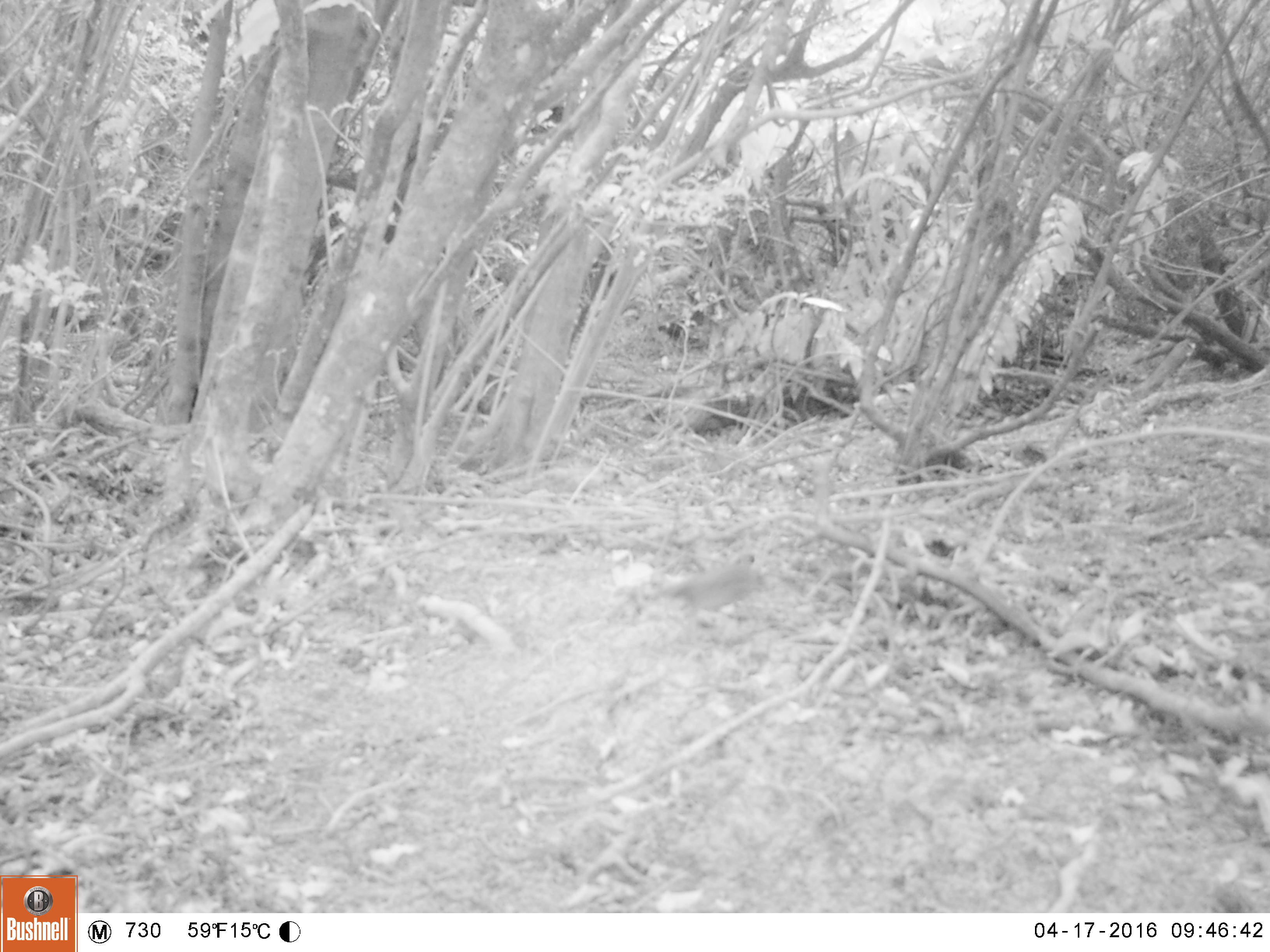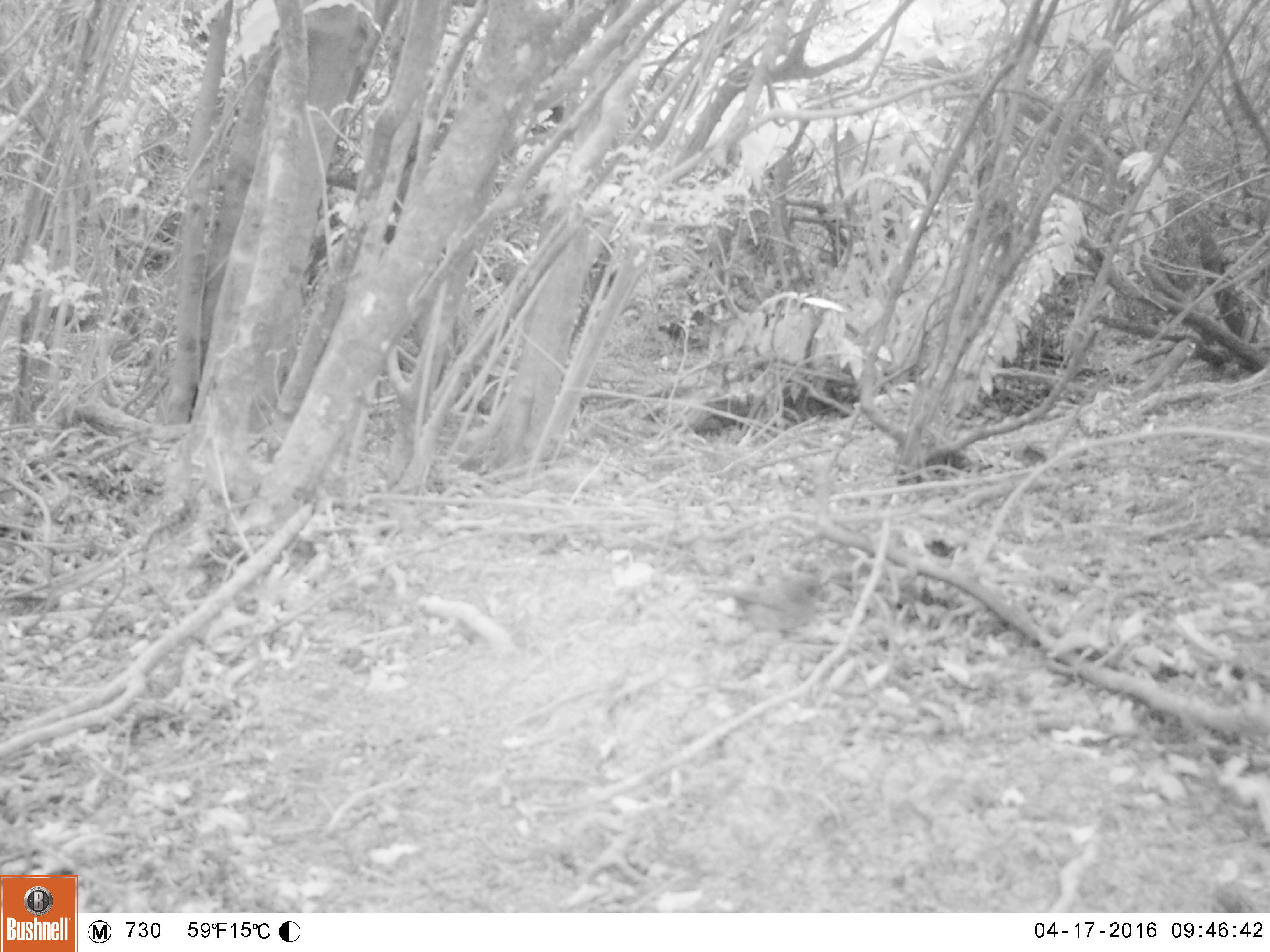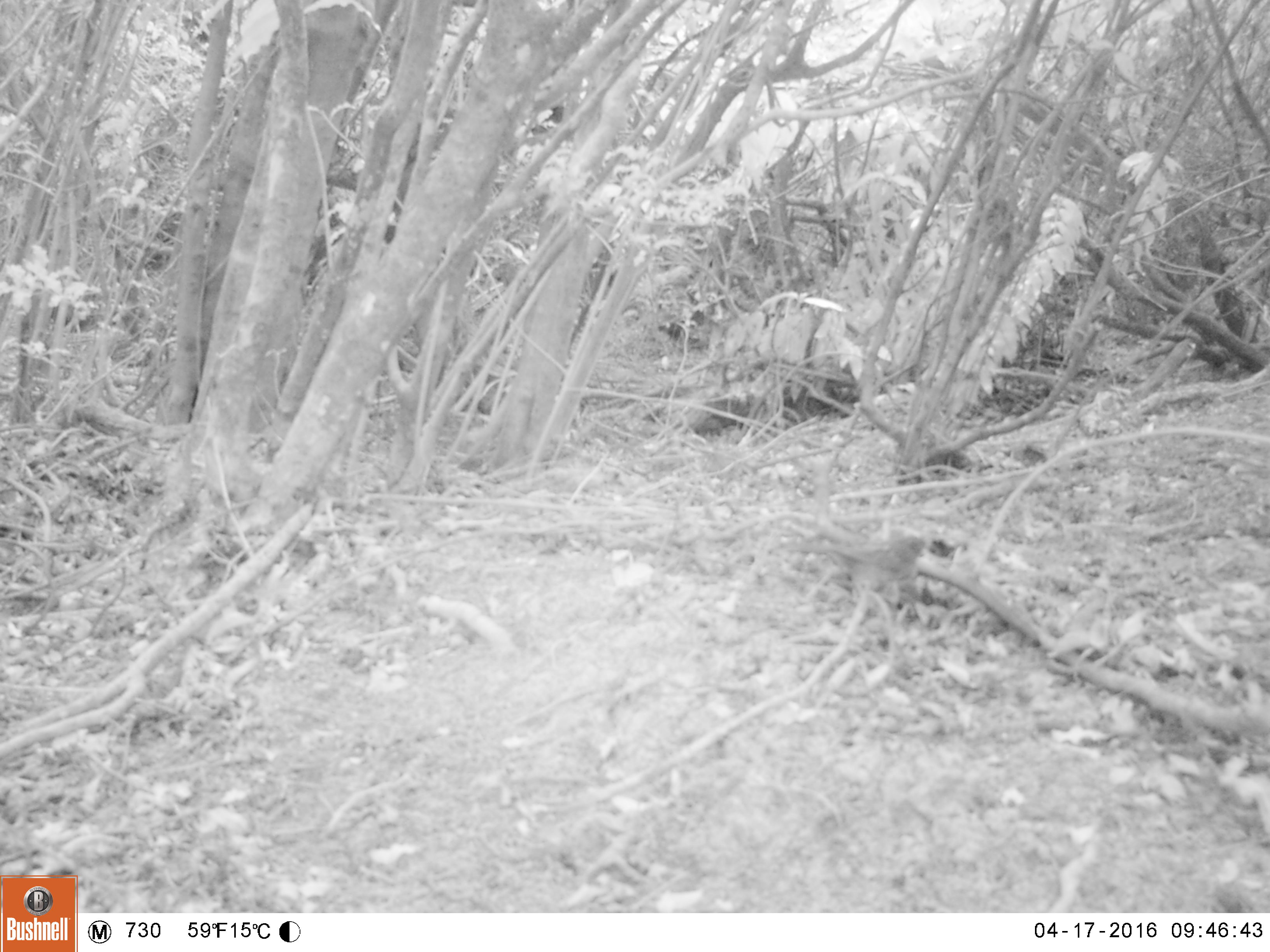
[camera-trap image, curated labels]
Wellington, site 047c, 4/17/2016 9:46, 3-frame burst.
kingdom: Animalia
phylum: Chordata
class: Aves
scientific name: Aves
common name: bird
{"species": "bird (Aves)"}